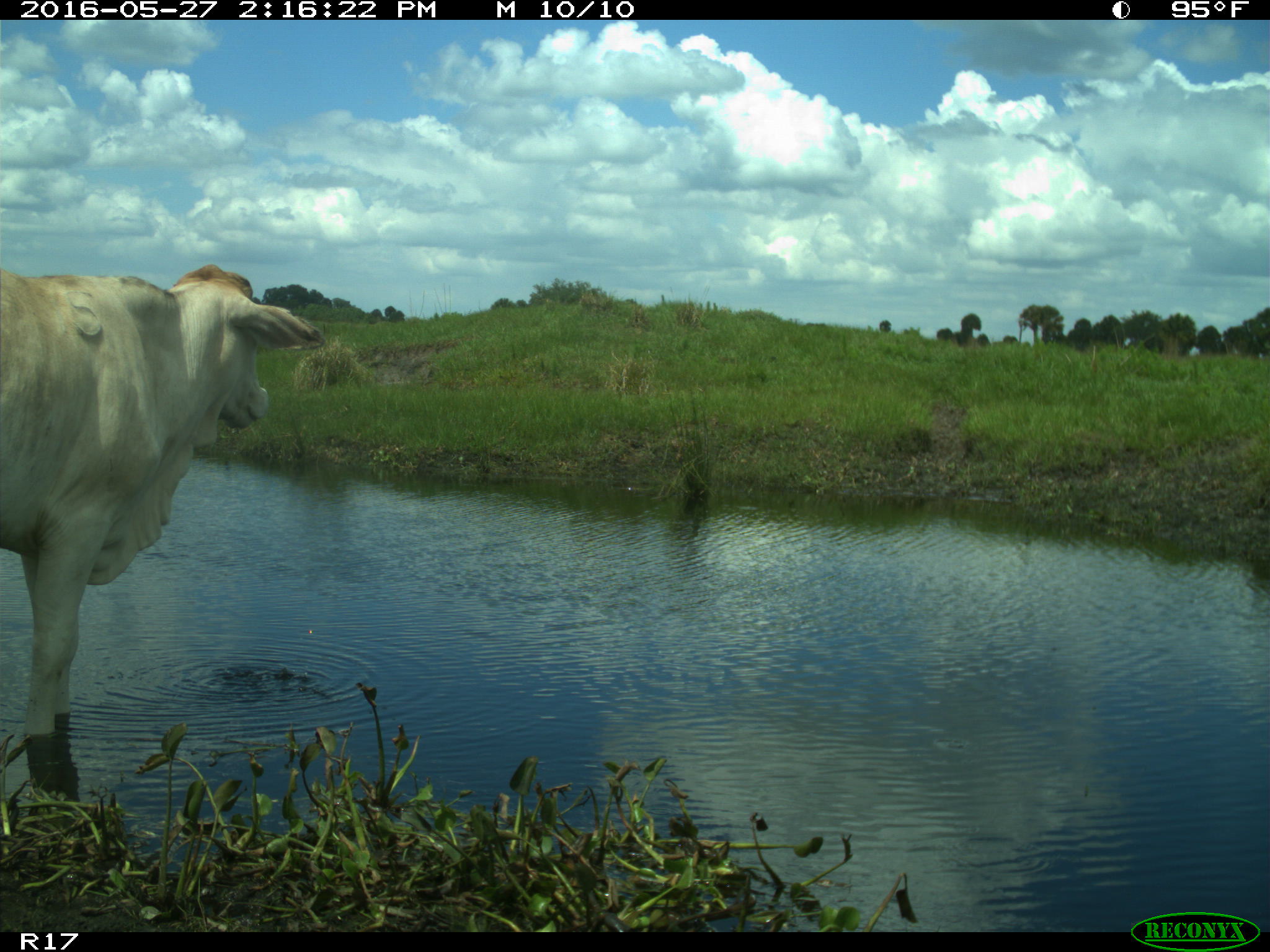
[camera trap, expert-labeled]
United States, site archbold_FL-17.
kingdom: Animalia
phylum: Chordata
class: Mammalia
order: Artiodactyla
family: Bovidae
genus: Bos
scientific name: Bos taurus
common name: domestic cow